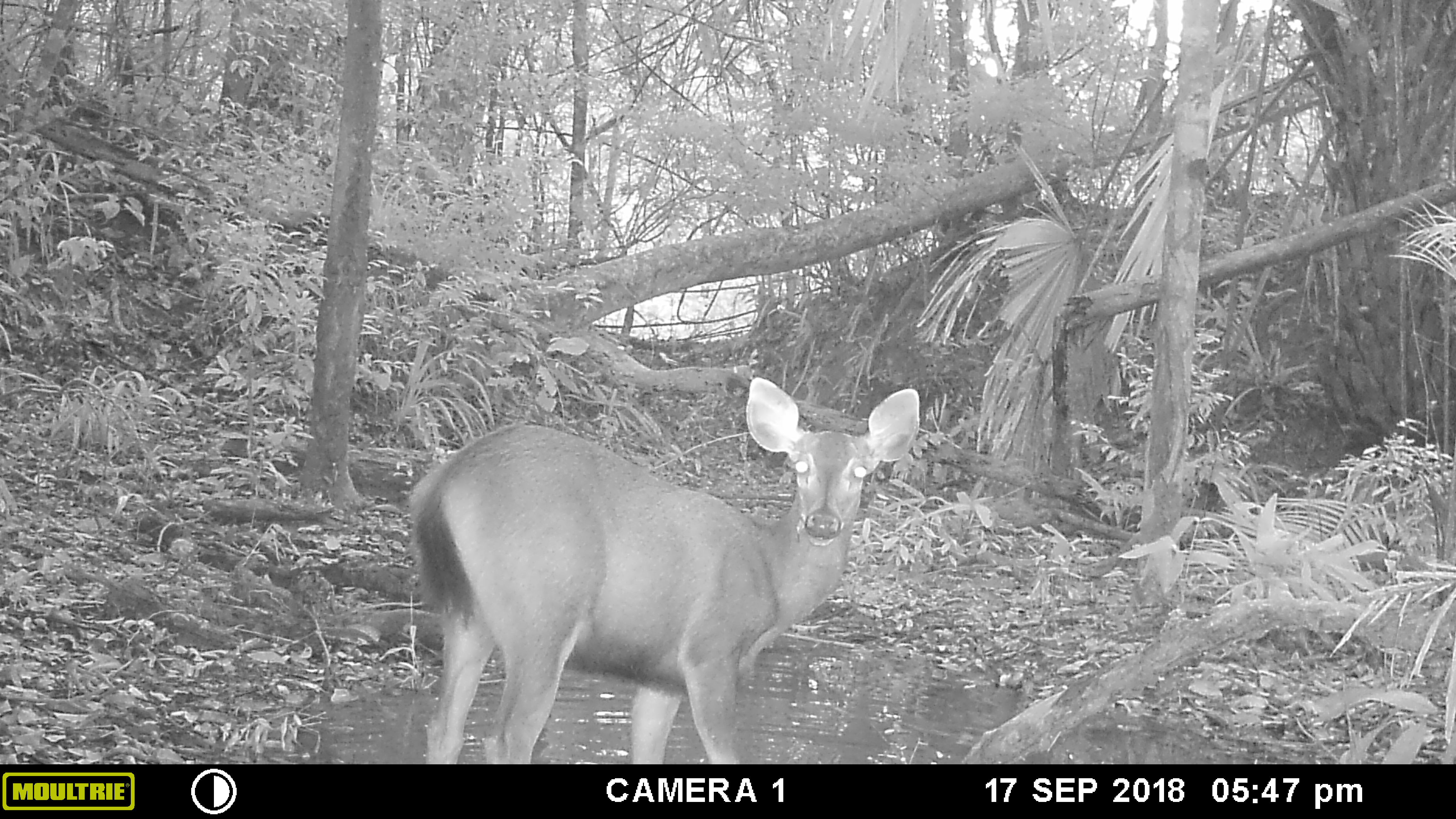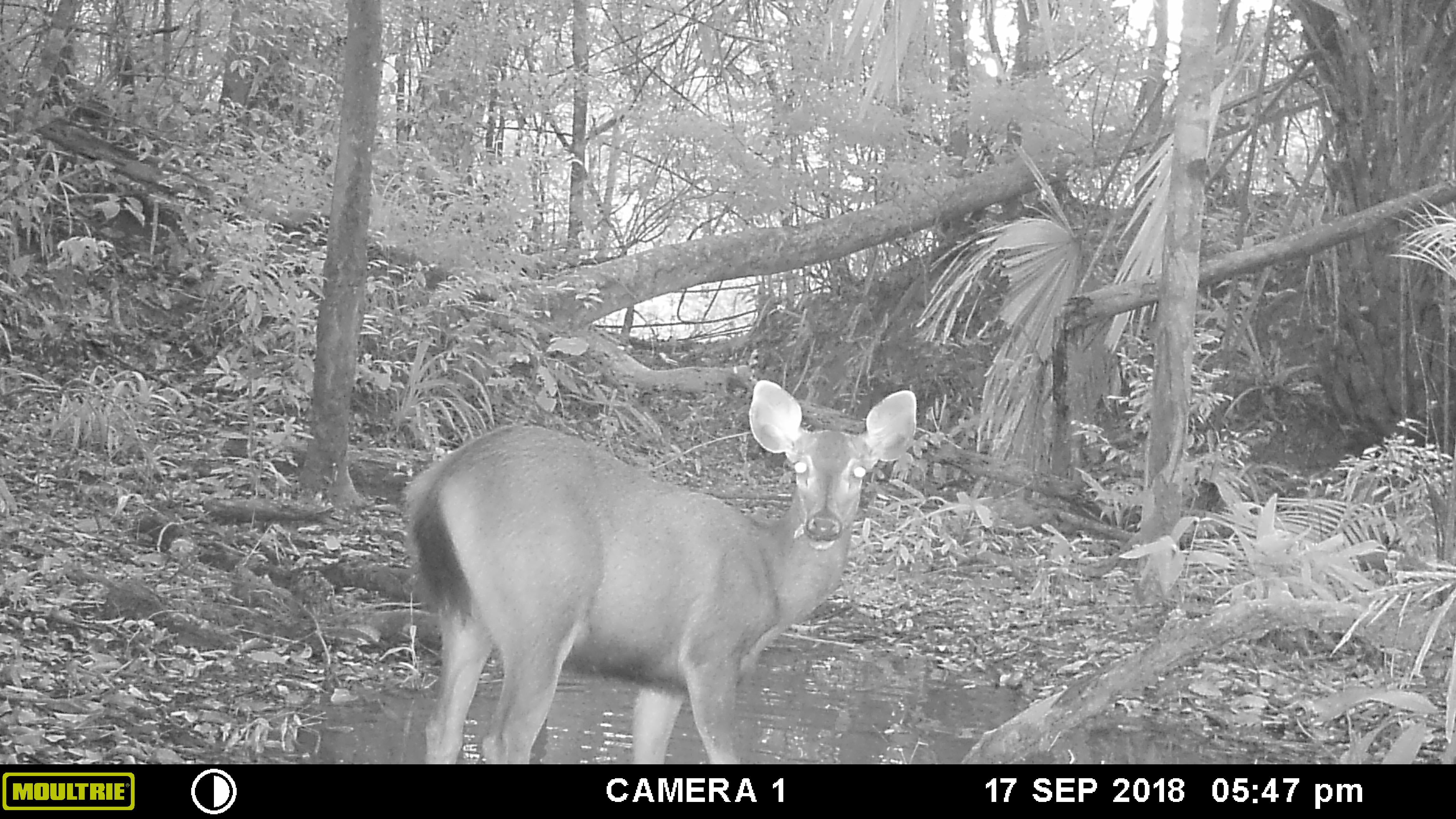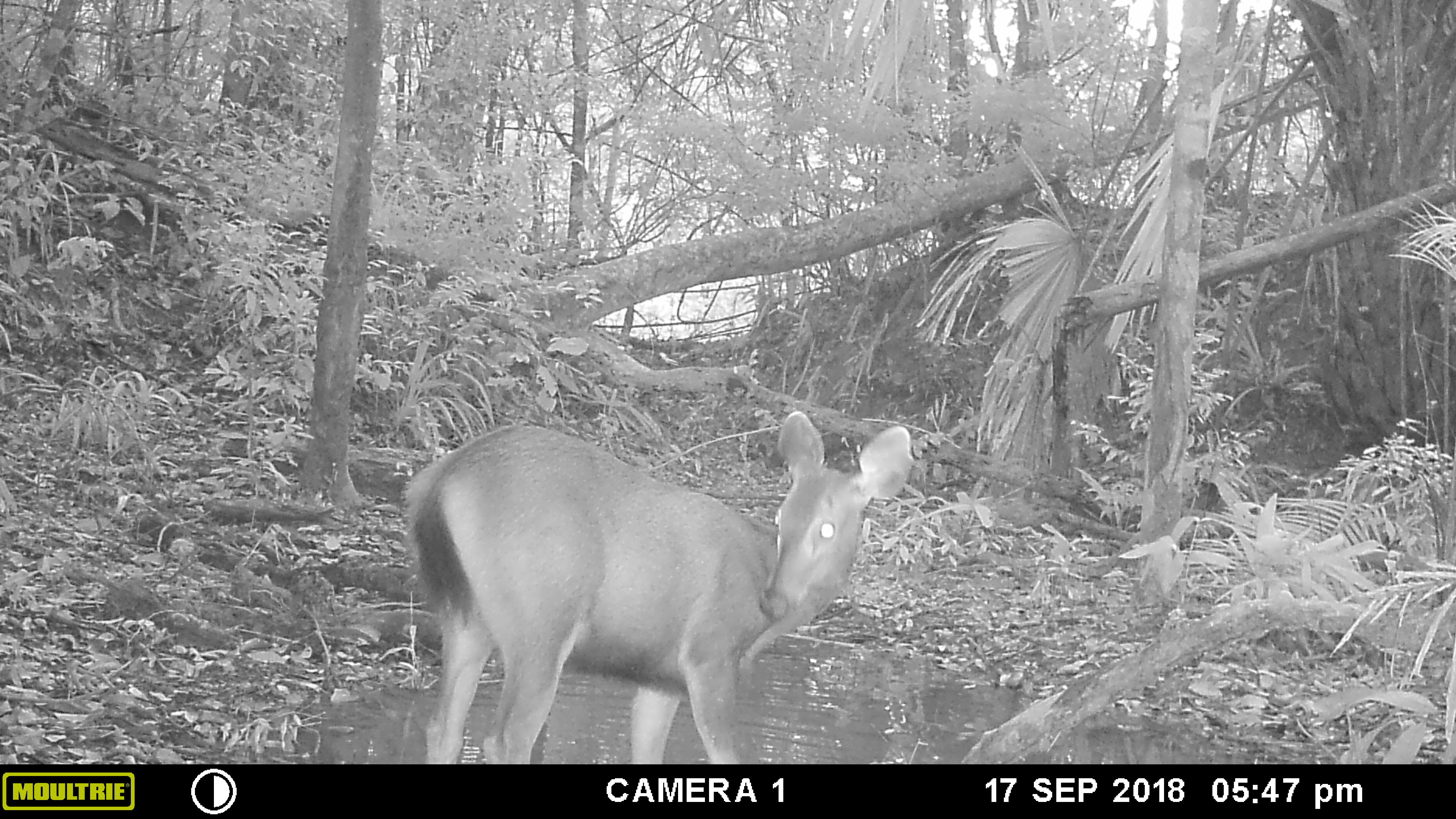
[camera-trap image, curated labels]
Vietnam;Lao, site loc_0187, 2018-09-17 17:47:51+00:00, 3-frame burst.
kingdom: Animalia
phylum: Chordata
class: Mammalia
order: Artiodactyla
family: Cervidae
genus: Rusa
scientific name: Rusa unicolor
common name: sambar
Sambar (Rusa unicolor). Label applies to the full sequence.